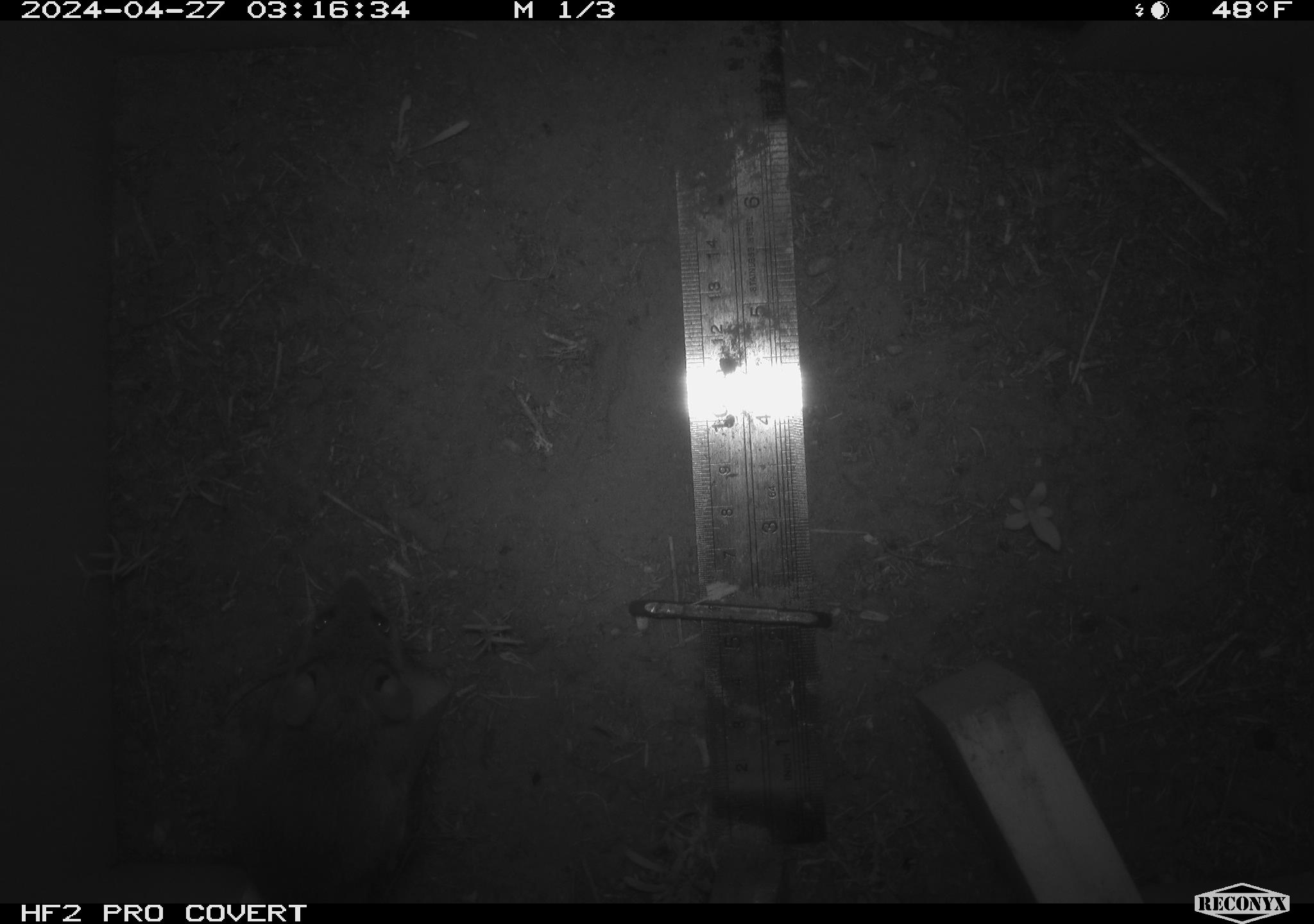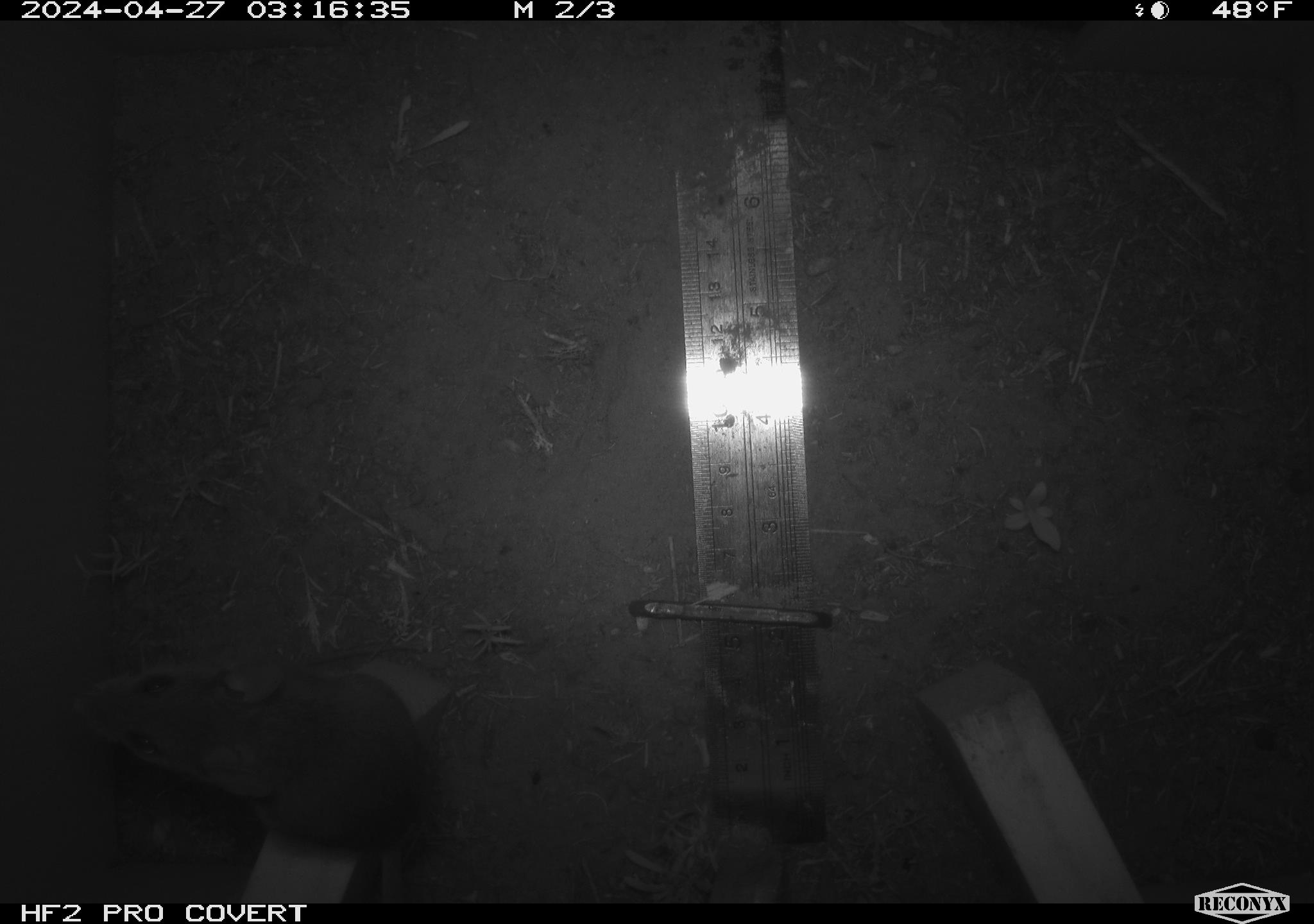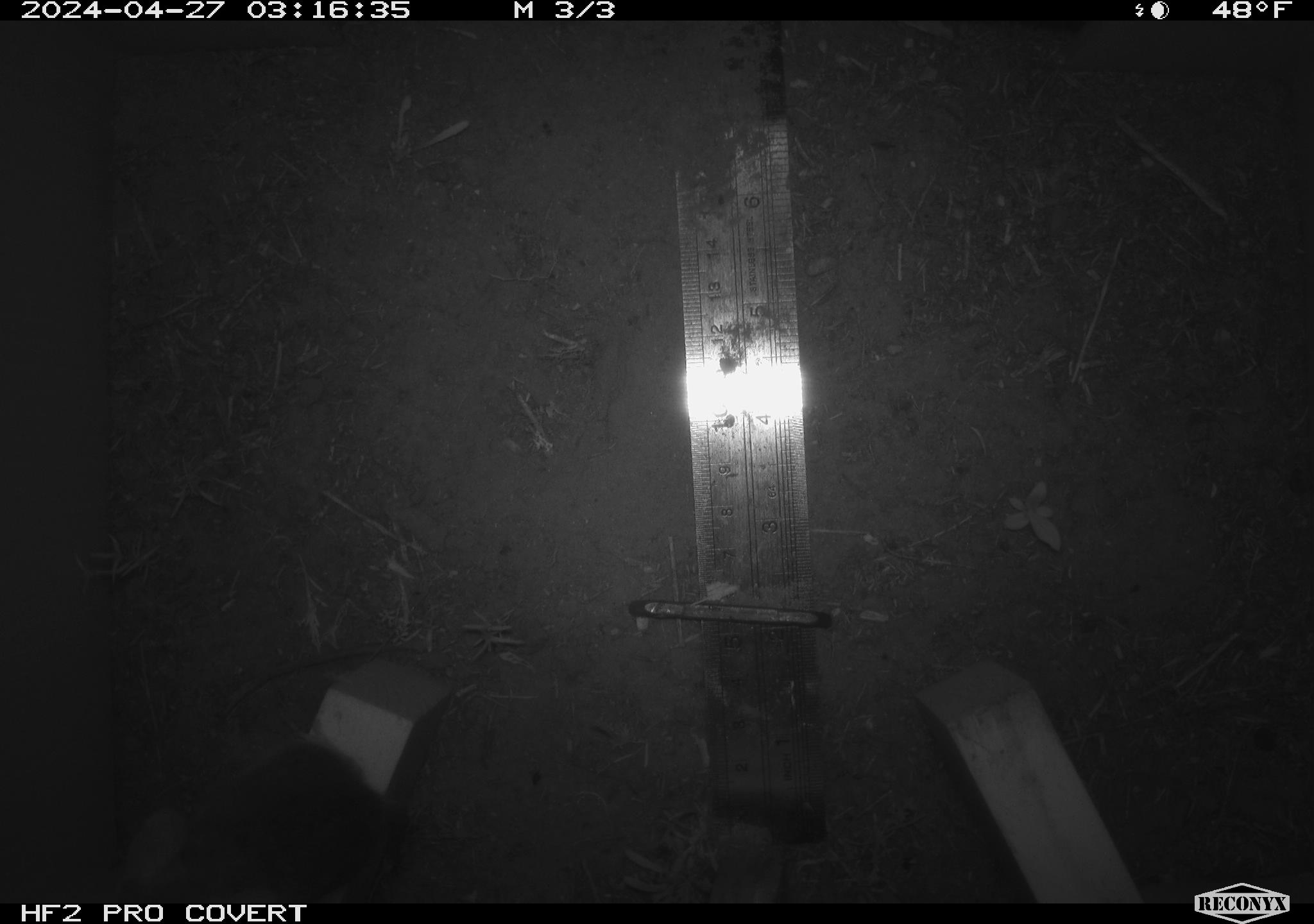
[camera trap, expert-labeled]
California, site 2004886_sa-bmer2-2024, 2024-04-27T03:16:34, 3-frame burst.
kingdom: Animalia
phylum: Chordata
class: Mammalia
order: Rodentia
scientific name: Rodentia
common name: mouse species